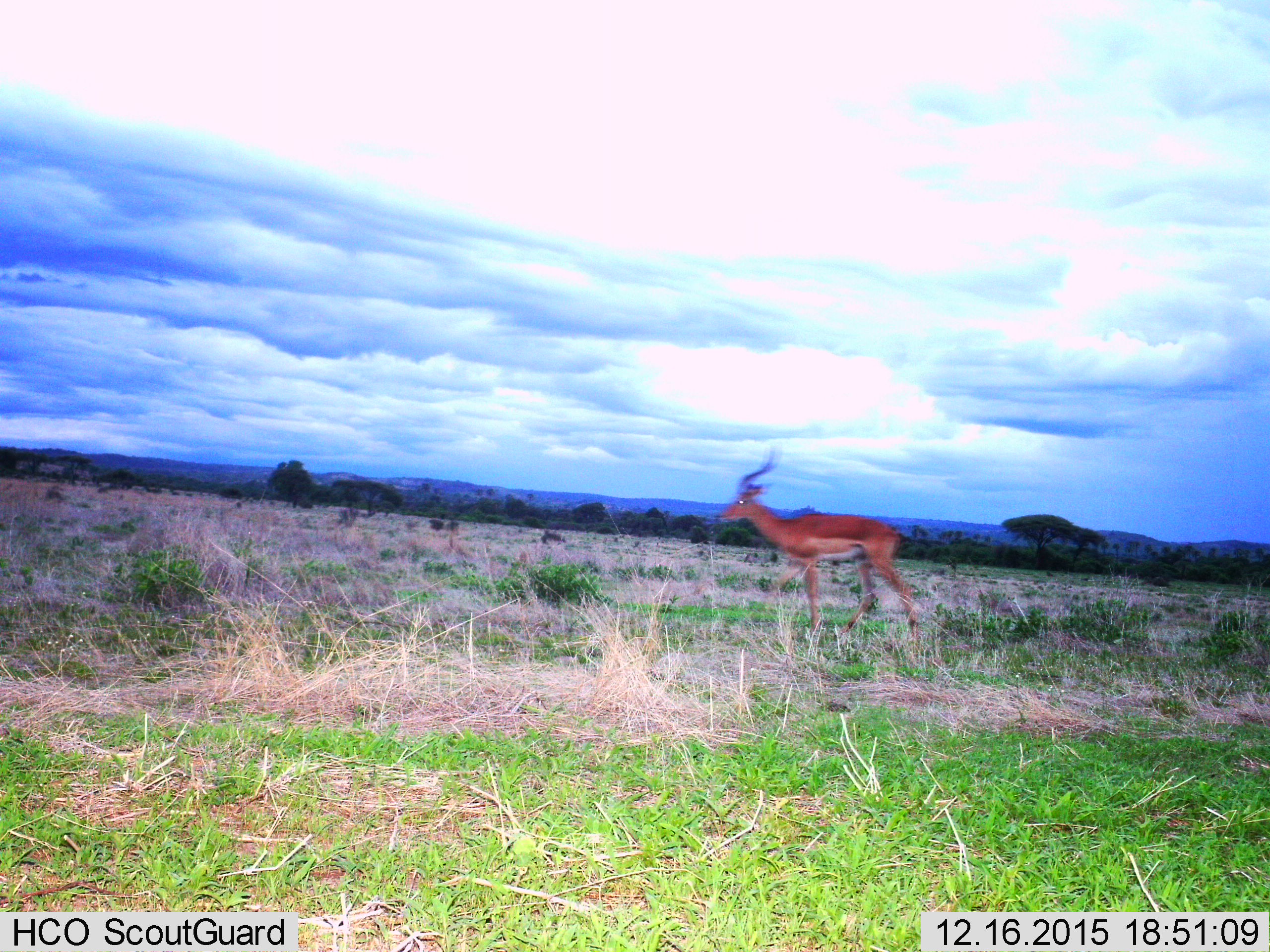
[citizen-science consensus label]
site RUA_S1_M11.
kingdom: Animalia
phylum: Chordata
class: Mammalia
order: Artiodactyla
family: Bovidae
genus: Aepyceros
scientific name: Aepyceros melampus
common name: impala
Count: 1.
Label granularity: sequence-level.